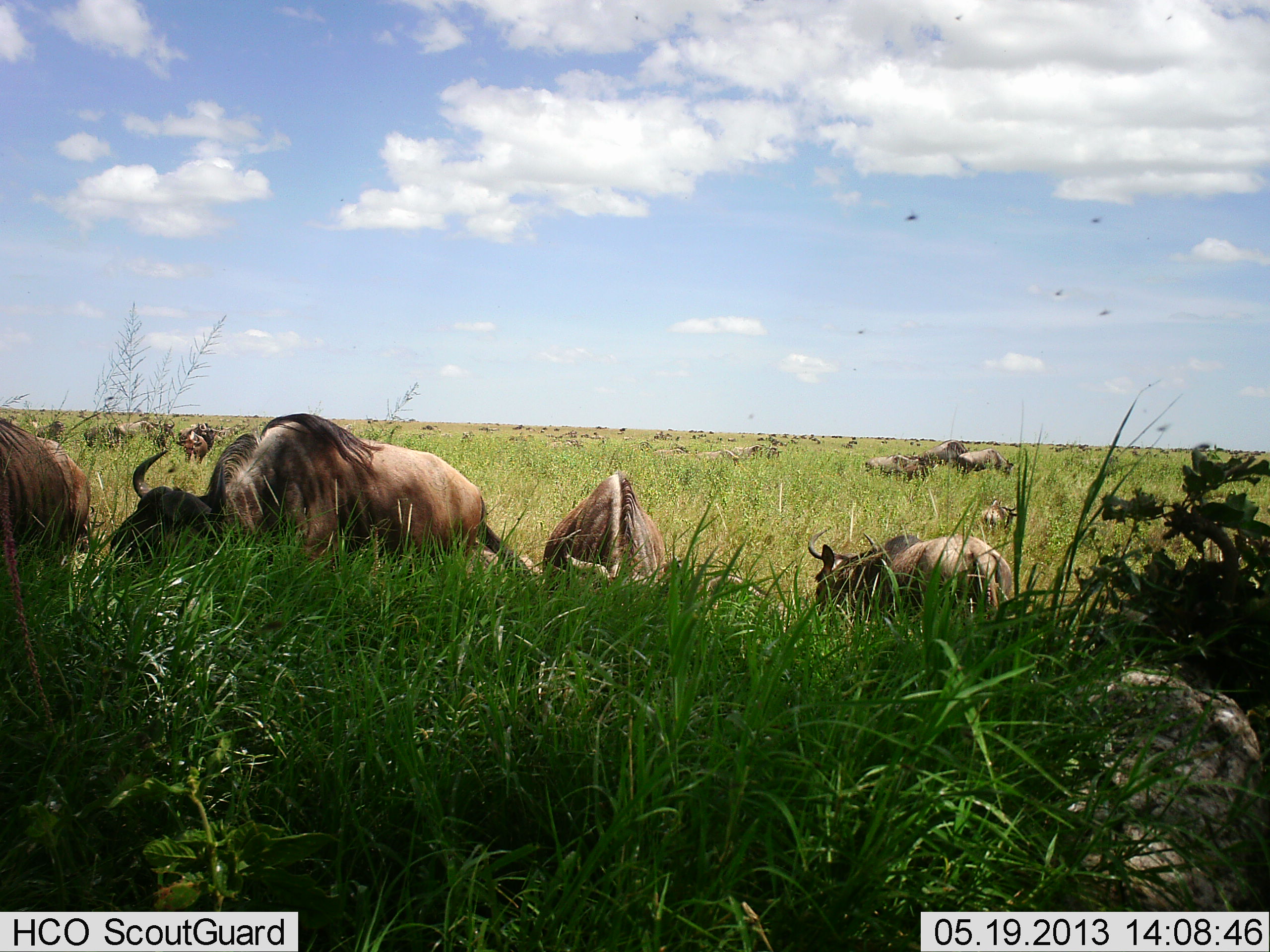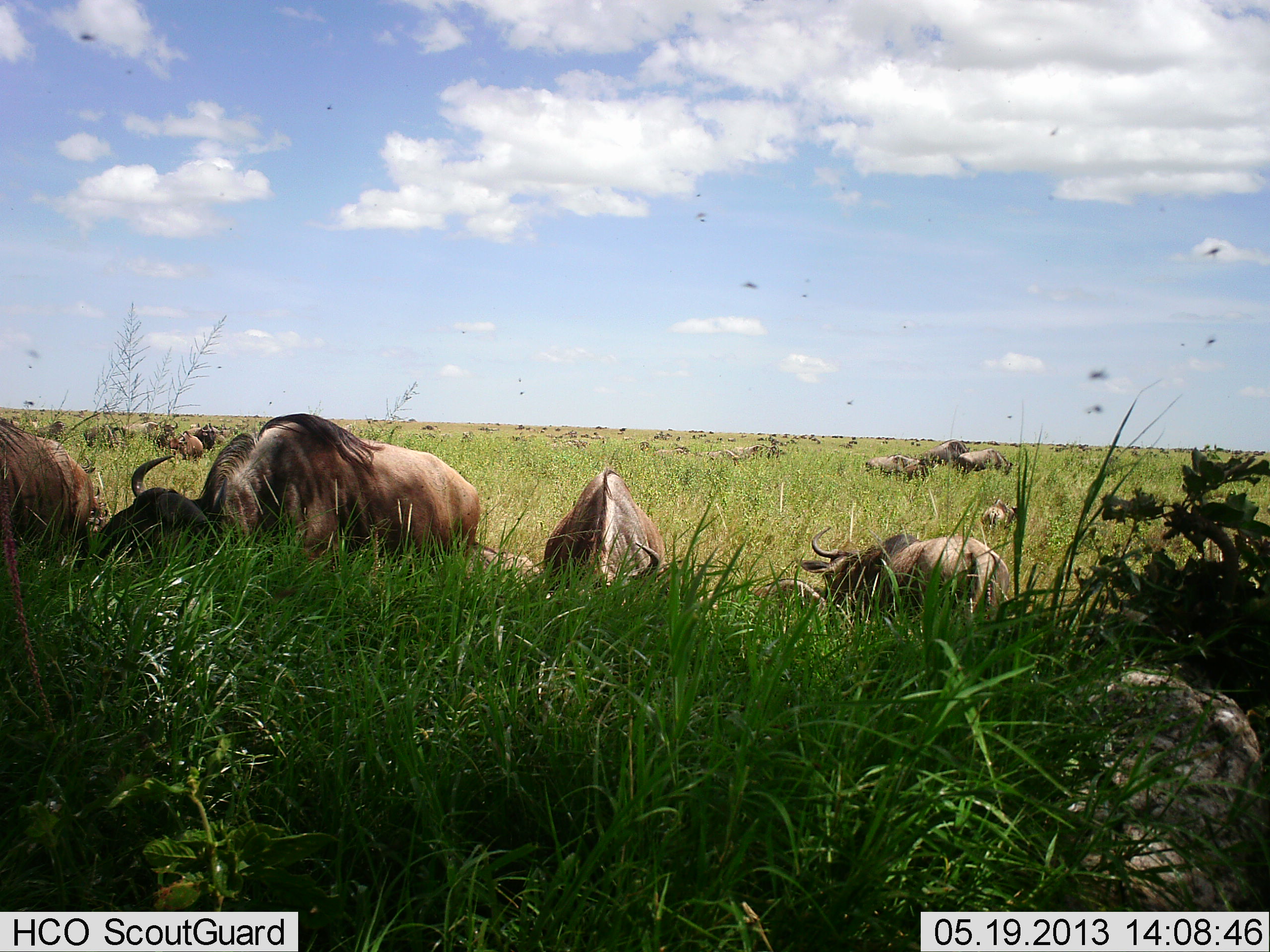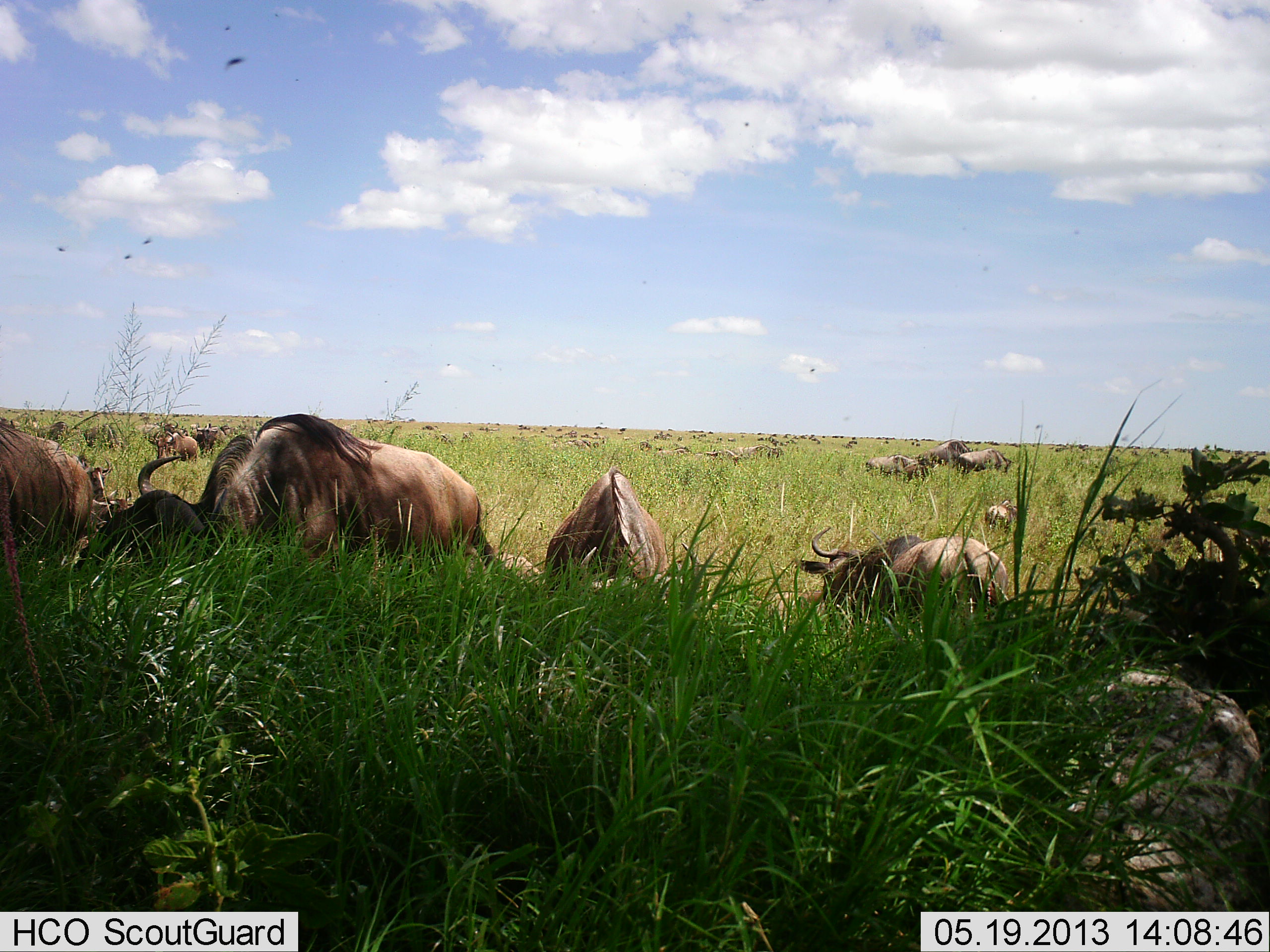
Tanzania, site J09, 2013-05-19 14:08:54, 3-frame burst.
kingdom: Animalia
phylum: Chordata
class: Mammalia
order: Artiodactyla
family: Bovidae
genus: Connochaetes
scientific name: Connochaetes taurinus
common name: blue wildebeest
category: wildebeest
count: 51+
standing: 60%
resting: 10%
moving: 40%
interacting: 10%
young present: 0%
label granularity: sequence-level